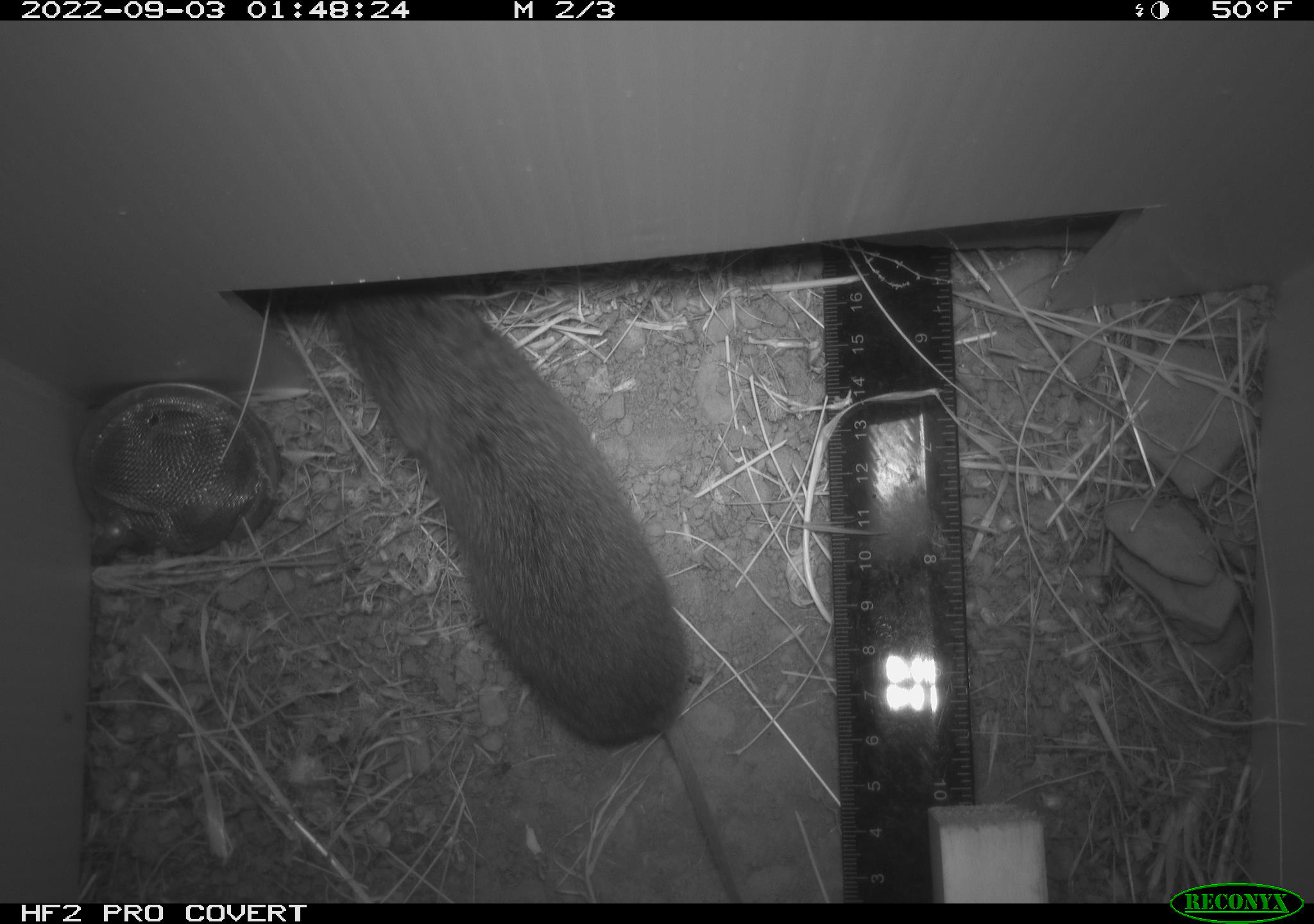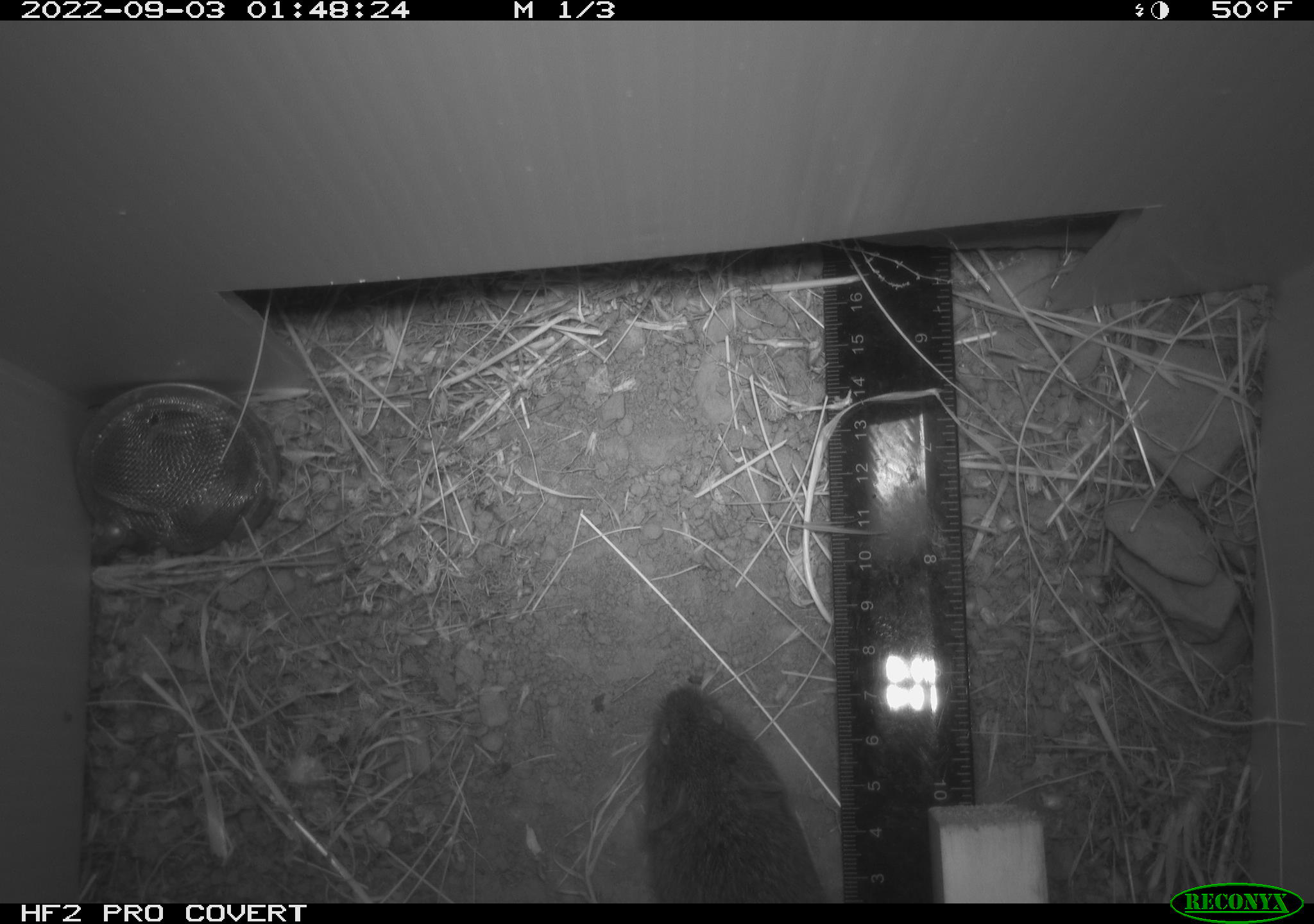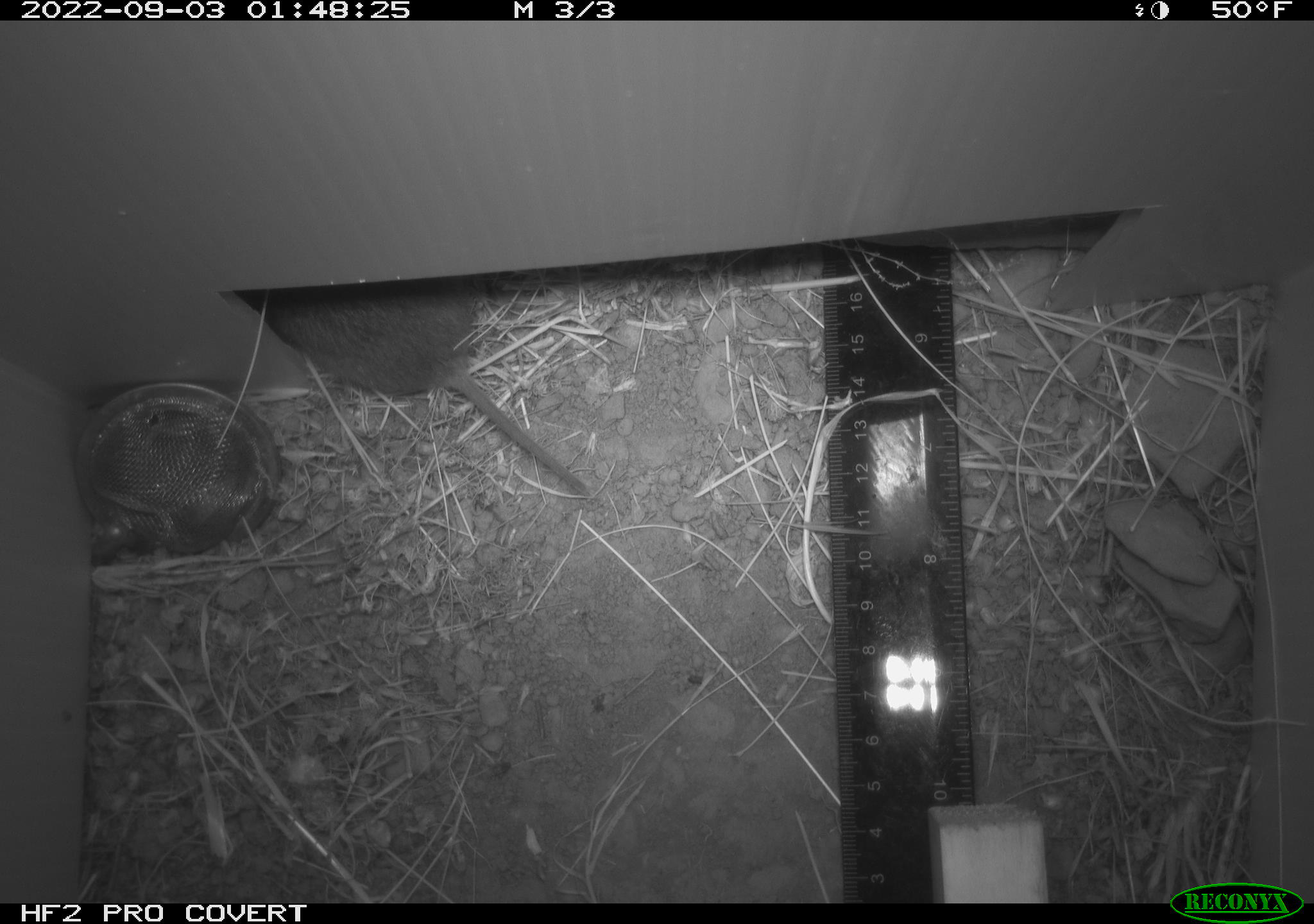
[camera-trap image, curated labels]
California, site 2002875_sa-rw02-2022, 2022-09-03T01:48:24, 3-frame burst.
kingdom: Animalia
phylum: Chordata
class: Mammalia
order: Rodentia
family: Cricetidae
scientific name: Arvicolinae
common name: voles, lemmings, and muskrats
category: arvicolinae subfamily